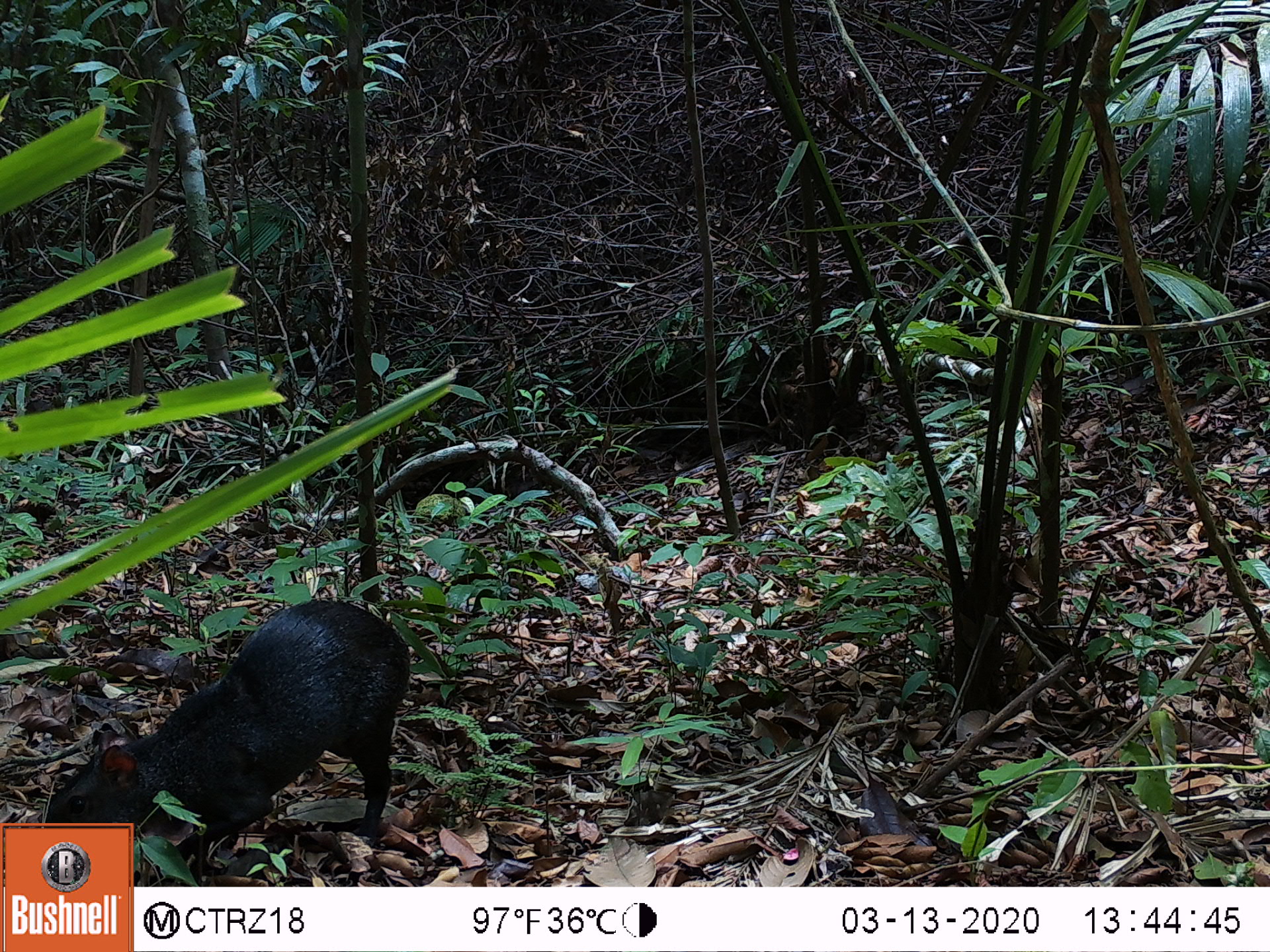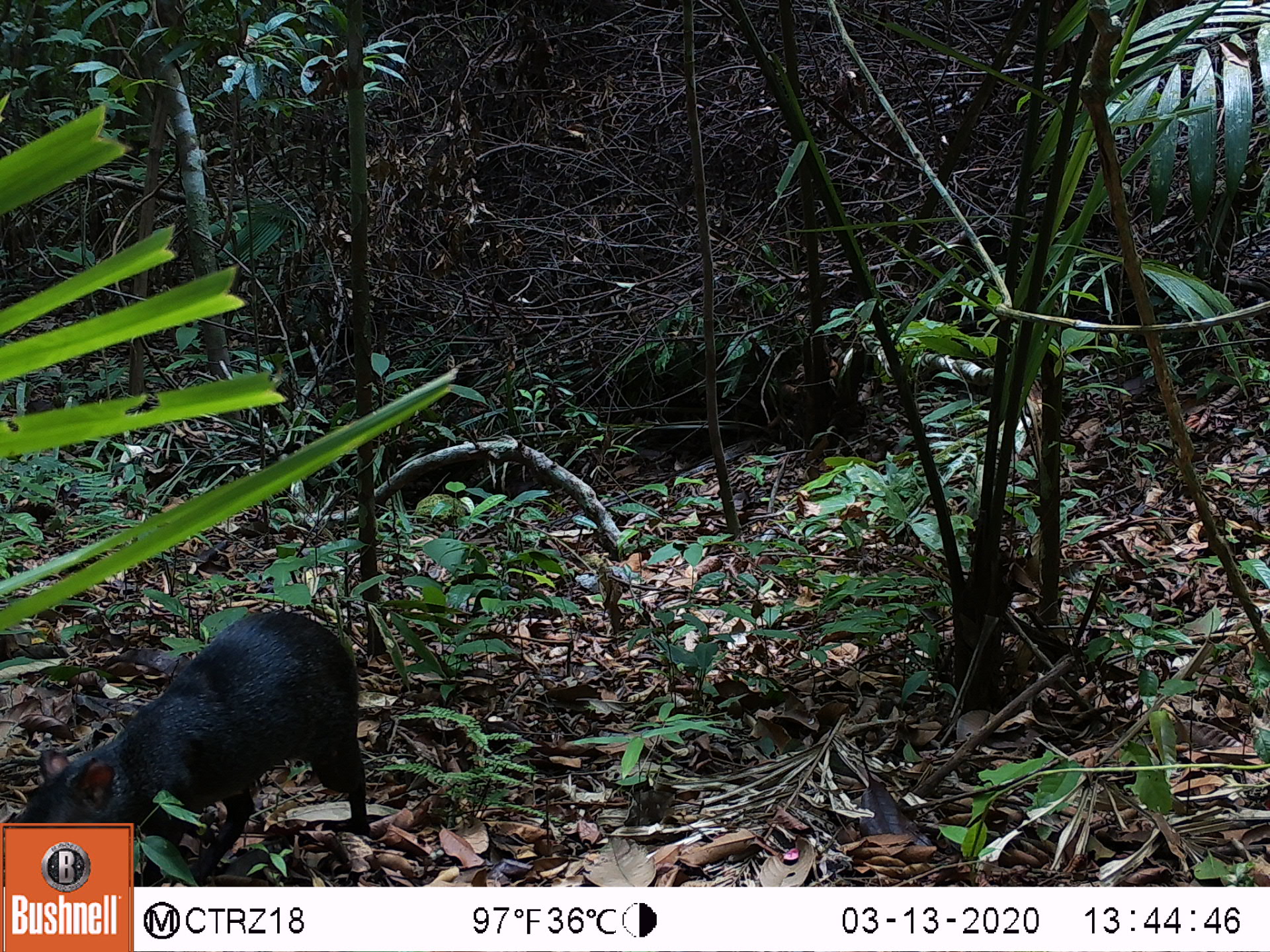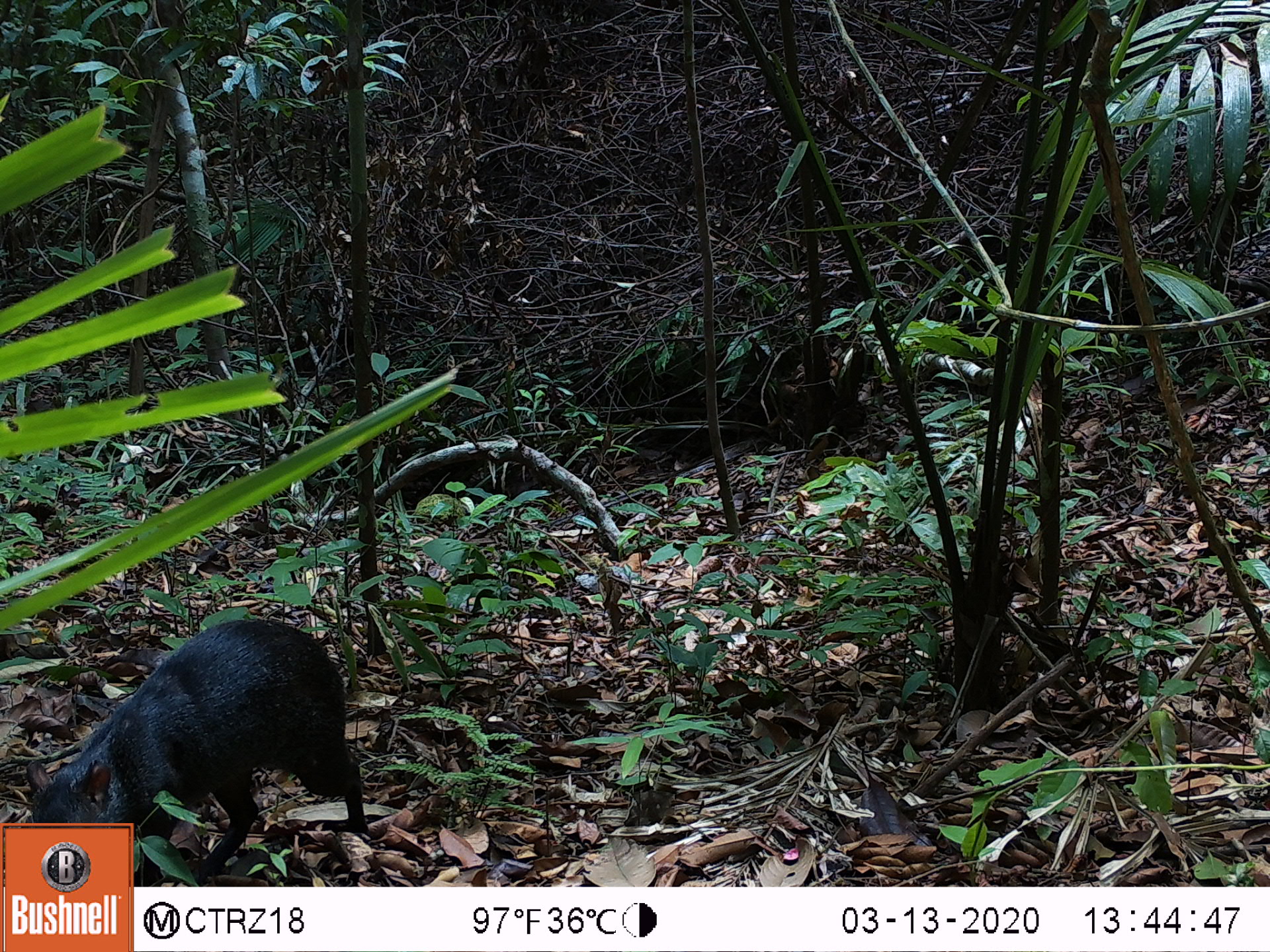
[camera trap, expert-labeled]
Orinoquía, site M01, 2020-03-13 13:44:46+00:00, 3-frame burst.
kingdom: Animalia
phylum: Chordata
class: Mammalia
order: Rodentia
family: Dasyproctidae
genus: Dasyprocta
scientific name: Dasyprocta fuliginosa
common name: black agouti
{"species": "black agouti (Dasyprocta fuliginosa)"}